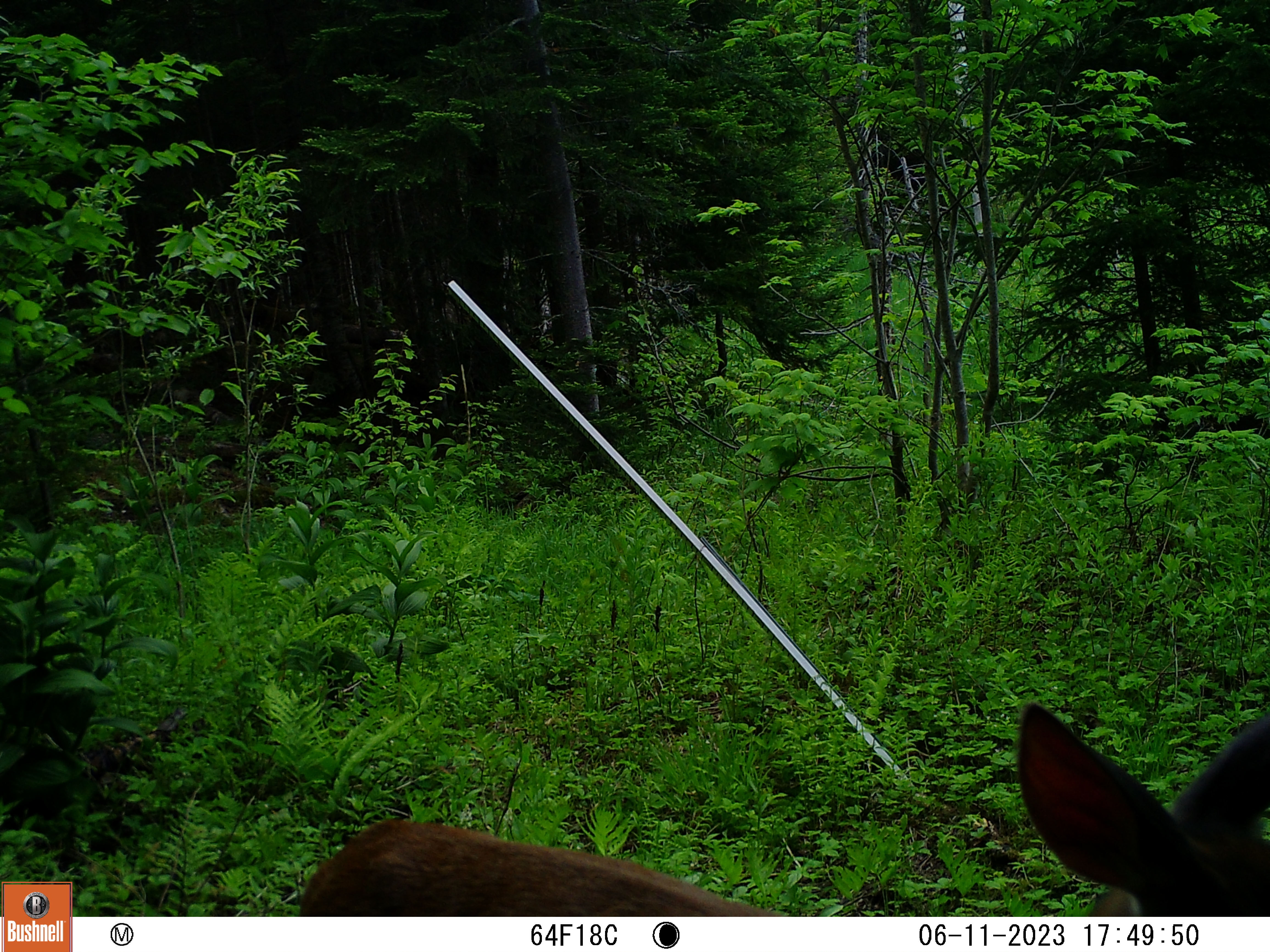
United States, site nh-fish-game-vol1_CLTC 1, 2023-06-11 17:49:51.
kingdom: Animalia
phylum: Chordata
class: Mammalia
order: Artiodactyla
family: Cervidae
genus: Odocoileus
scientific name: Odocoileus virginianus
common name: white-tailed deer